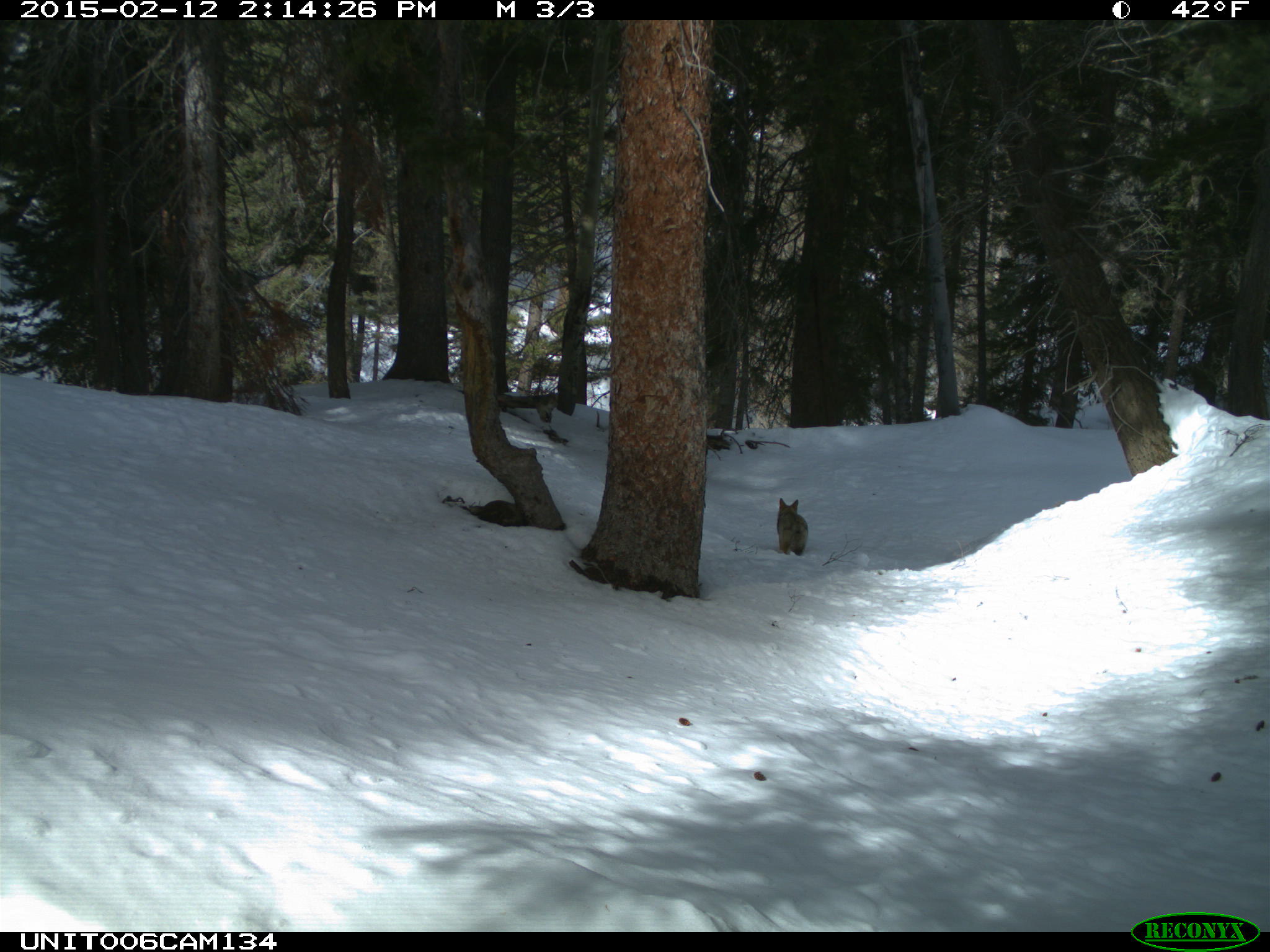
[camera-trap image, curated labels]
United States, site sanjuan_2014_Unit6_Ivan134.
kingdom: Animalia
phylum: Chordata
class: Mammalia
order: Carnivora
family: Canidae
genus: Canis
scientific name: Canis latrans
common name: coyote